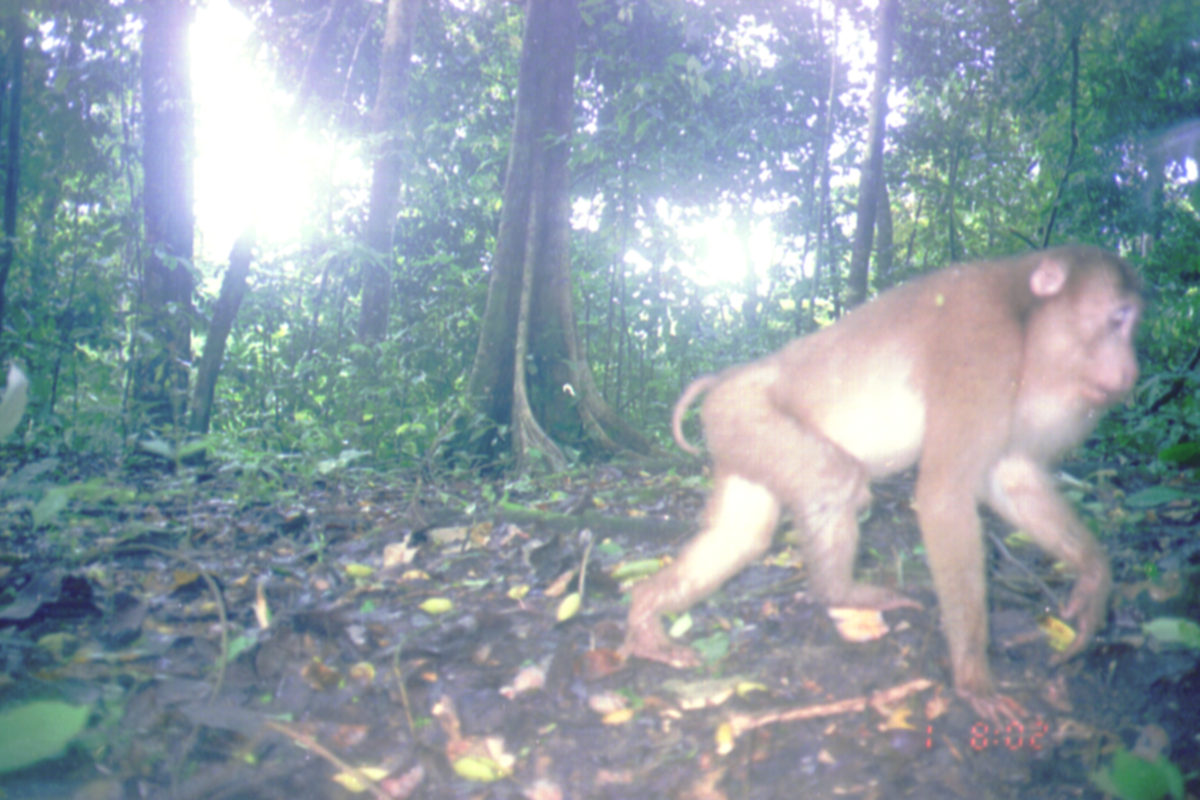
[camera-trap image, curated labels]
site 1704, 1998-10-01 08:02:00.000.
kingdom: Animalia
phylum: Chordata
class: Mammalia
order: Primates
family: Cercopithecidae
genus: Macaca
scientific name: Macaca nemestrina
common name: southern pig-tailed macaque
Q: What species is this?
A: Macaca nemestrina (southern pig-tailed macaque).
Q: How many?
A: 1.